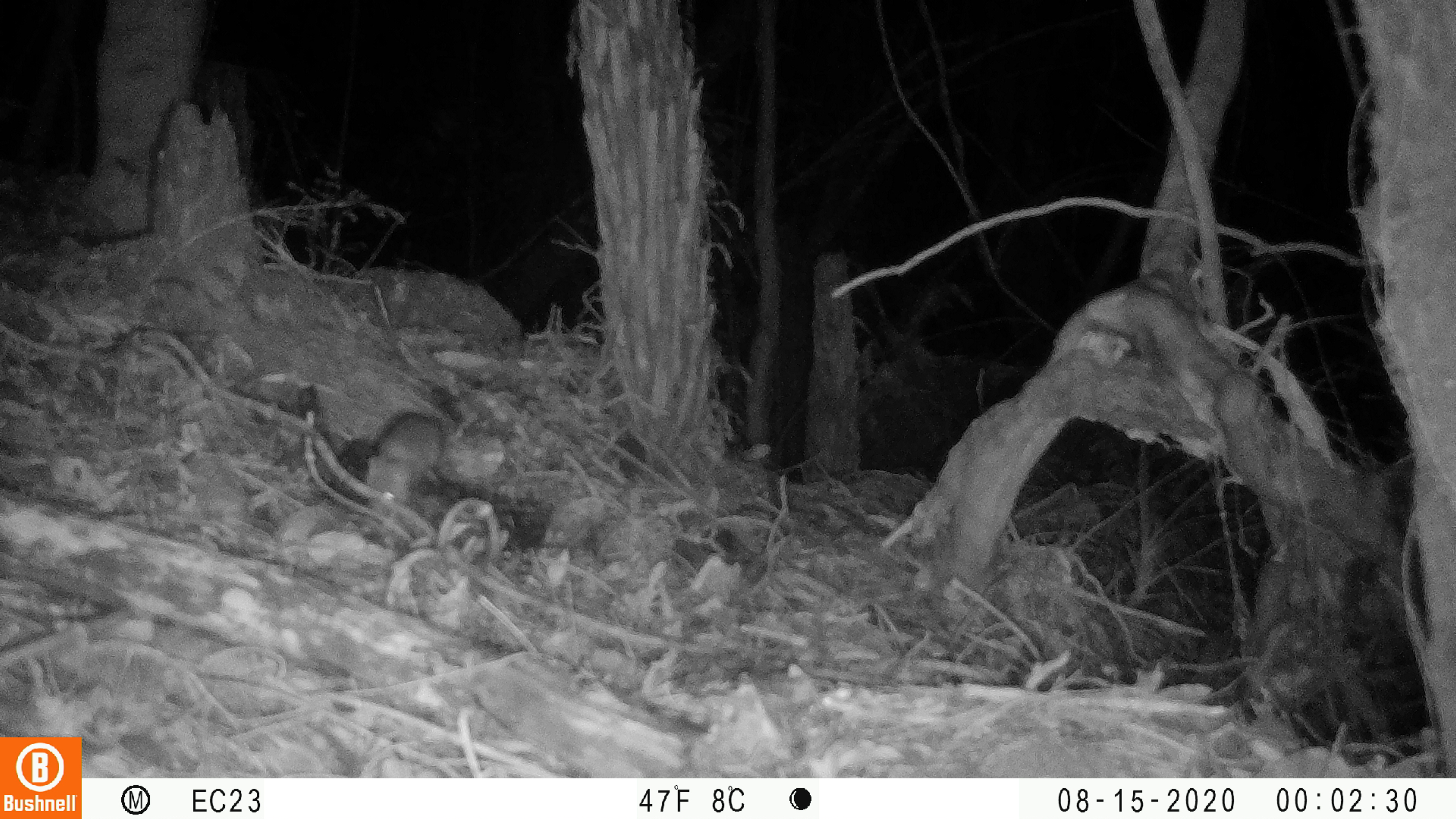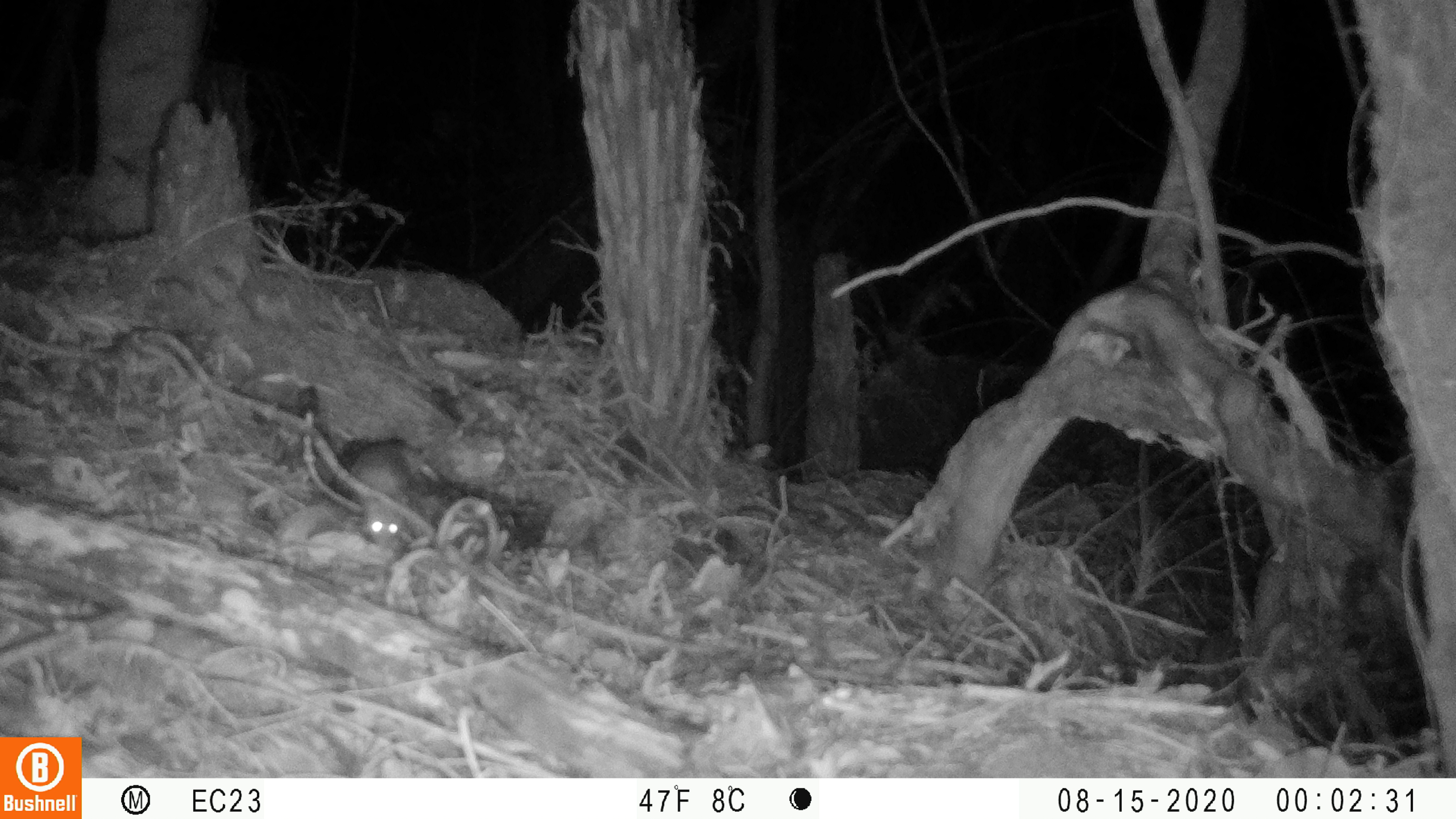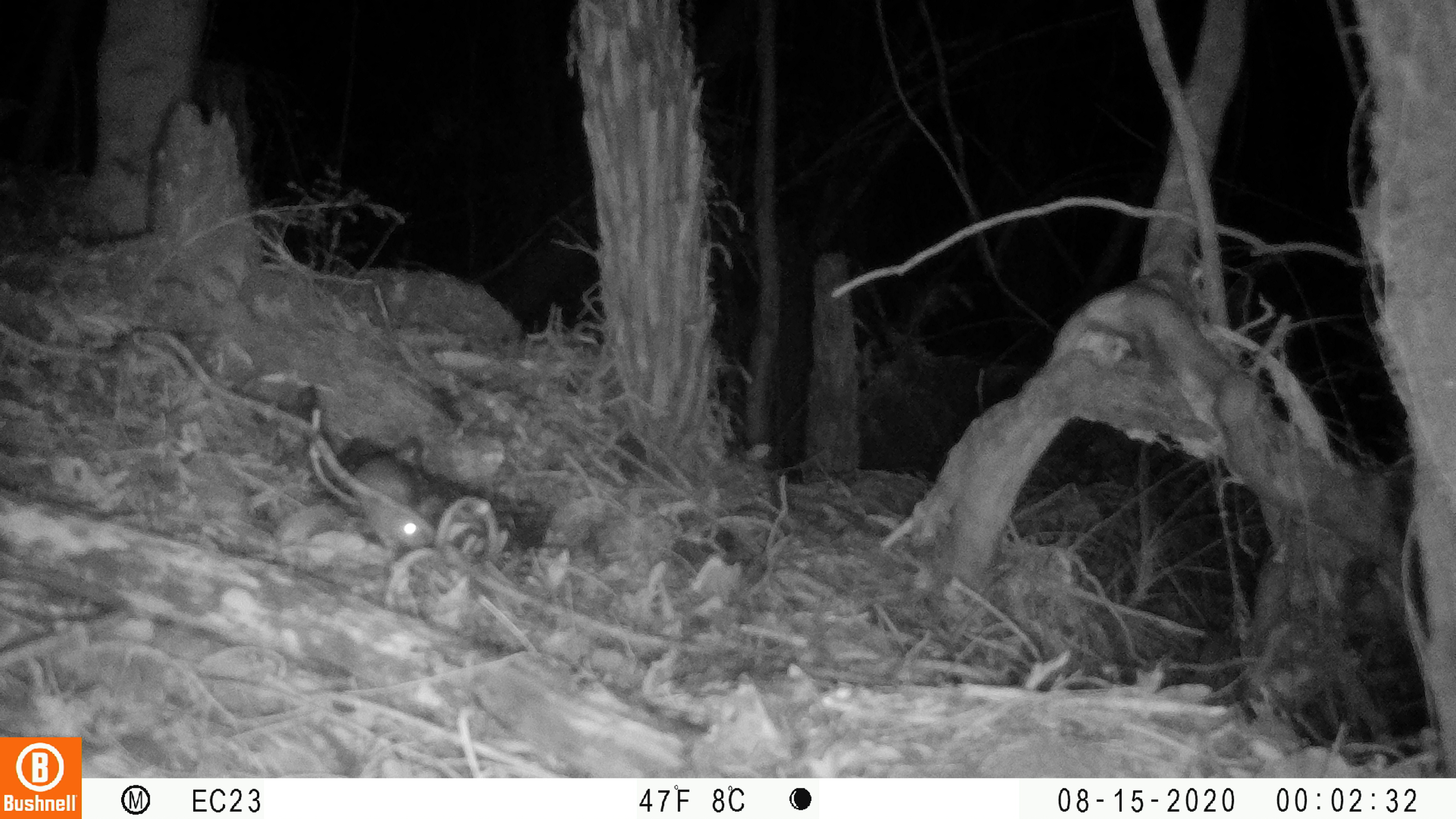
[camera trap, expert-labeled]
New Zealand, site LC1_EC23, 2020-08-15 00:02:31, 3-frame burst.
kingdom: Animalia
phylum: Chordata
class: Mammalia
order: Rodentia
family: Muridae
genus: Rattus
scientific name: Rattus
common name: rat